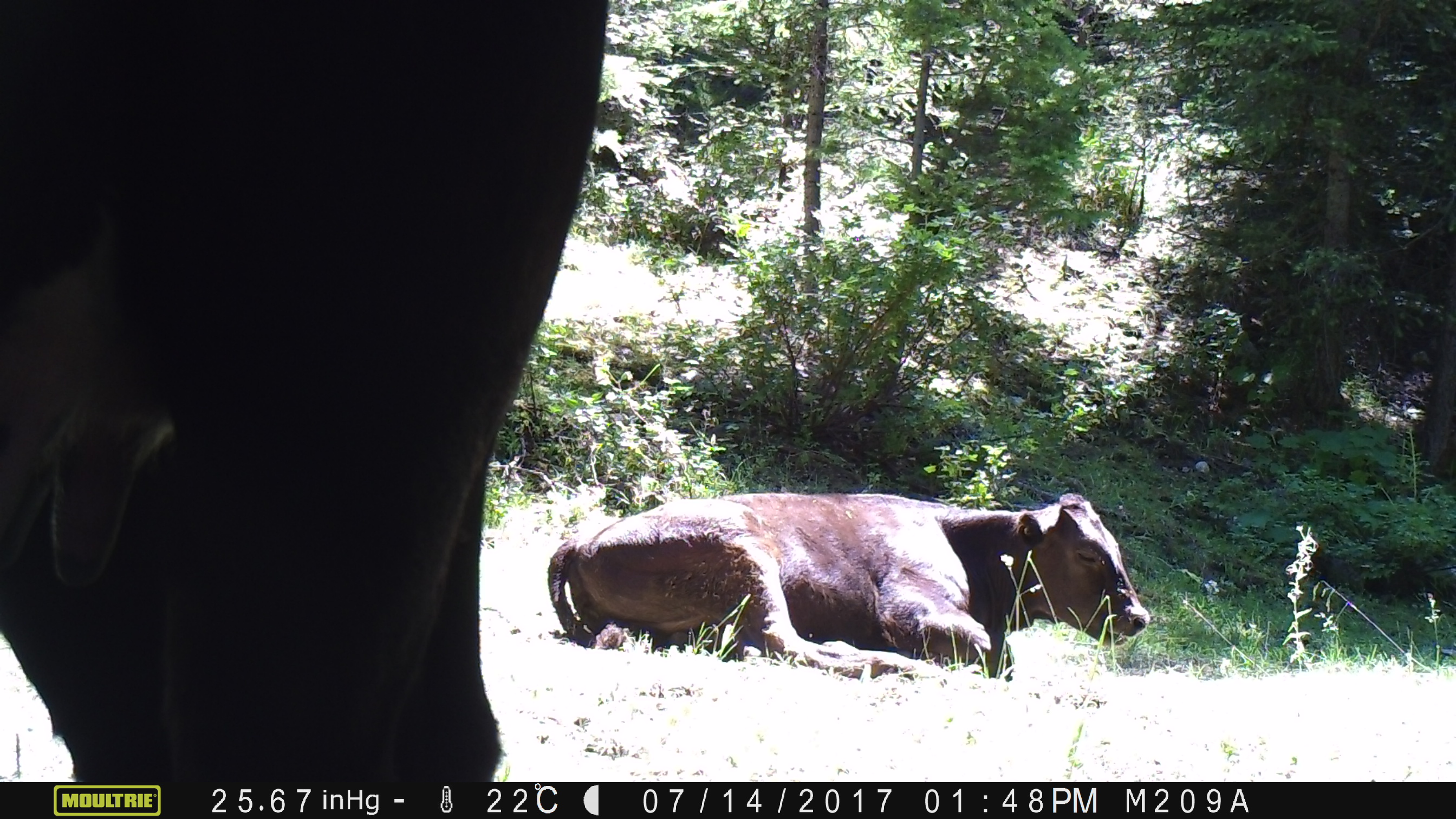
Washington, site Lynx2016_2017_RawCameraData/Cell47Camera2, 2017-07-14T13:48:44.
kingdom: Animalia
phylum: Chordata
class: Mammalia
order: Artiodactyla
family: Bovidae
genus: Bos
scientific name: Bos taurus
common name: domestic cattle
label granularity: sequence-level